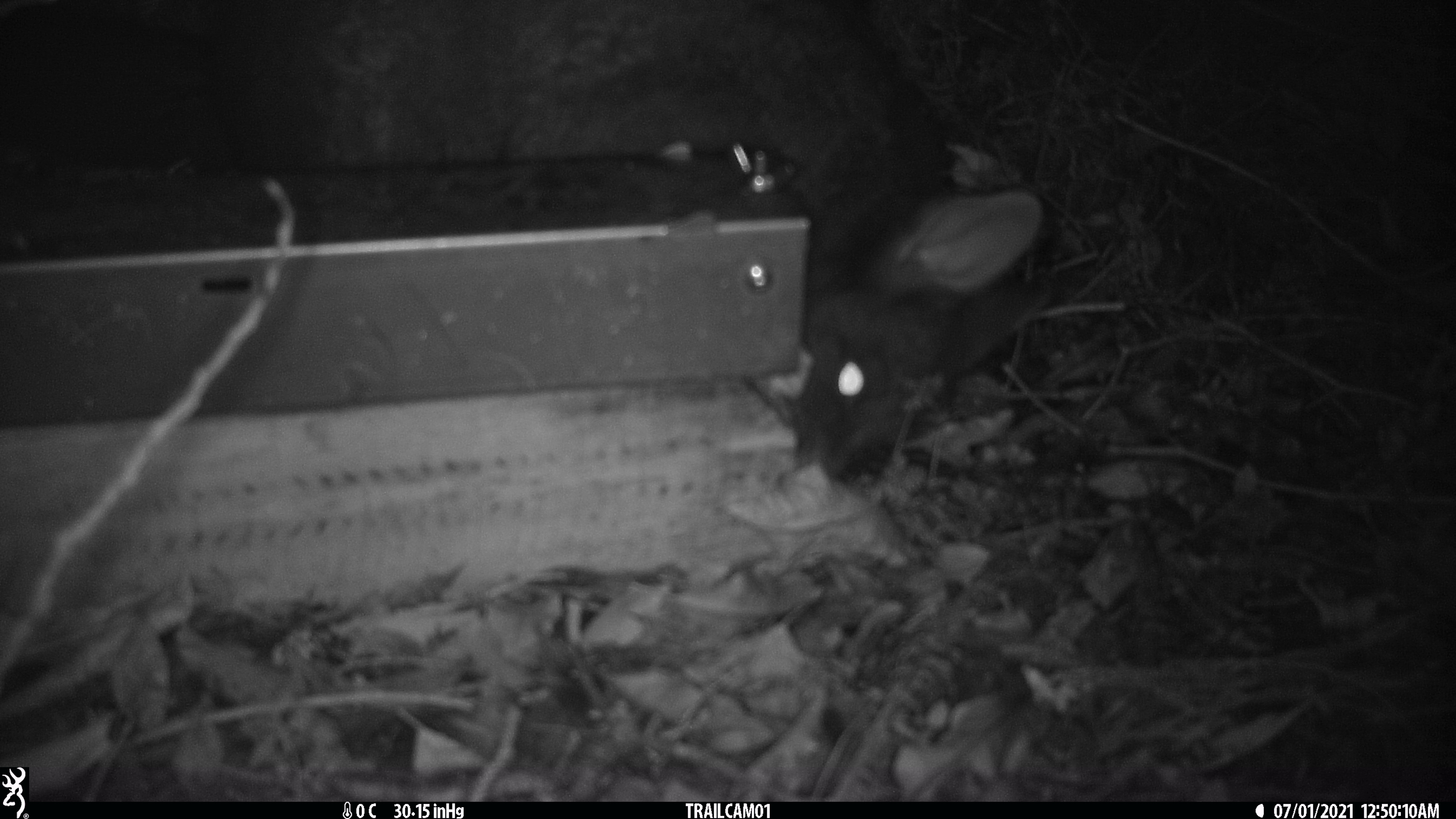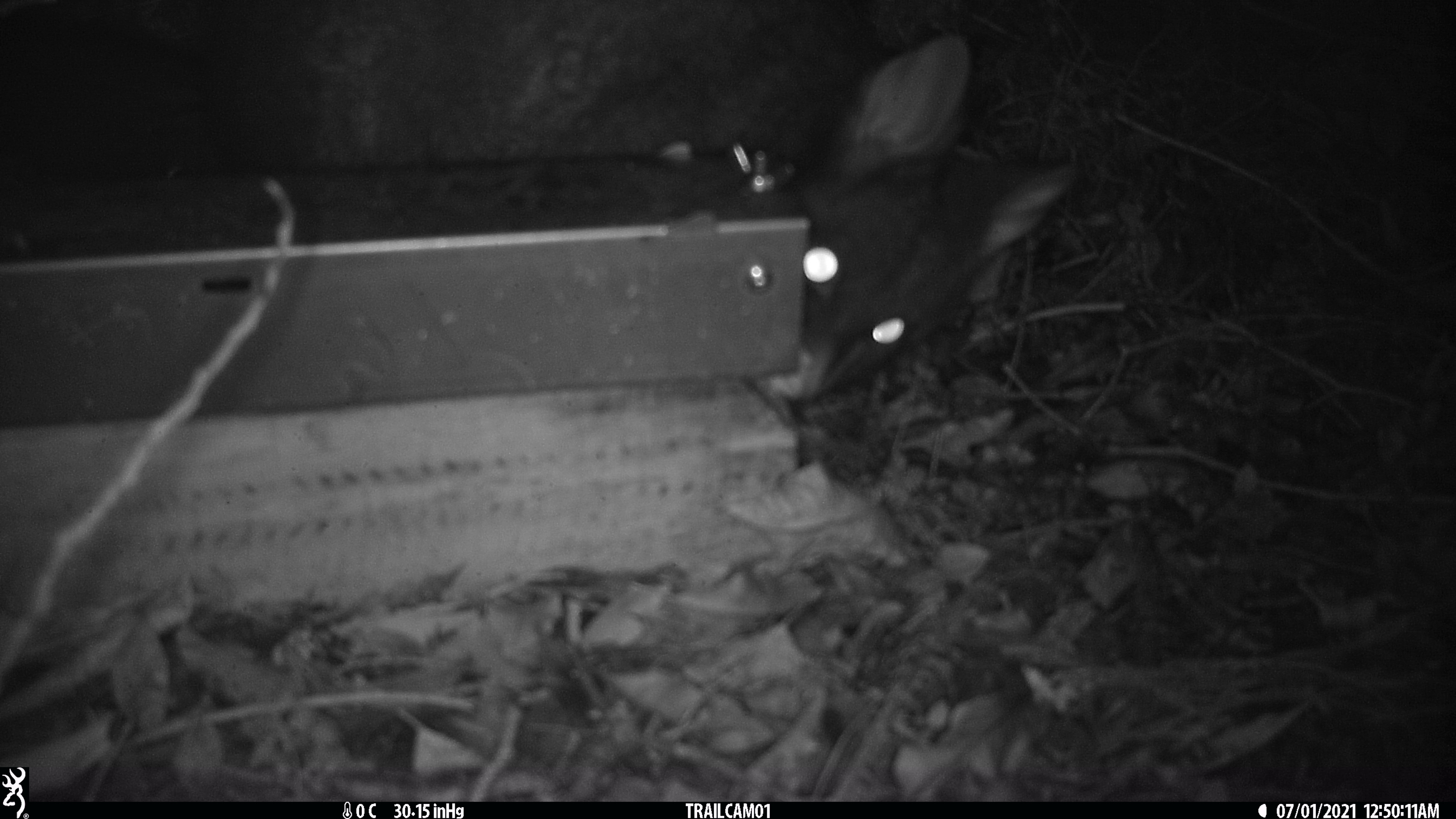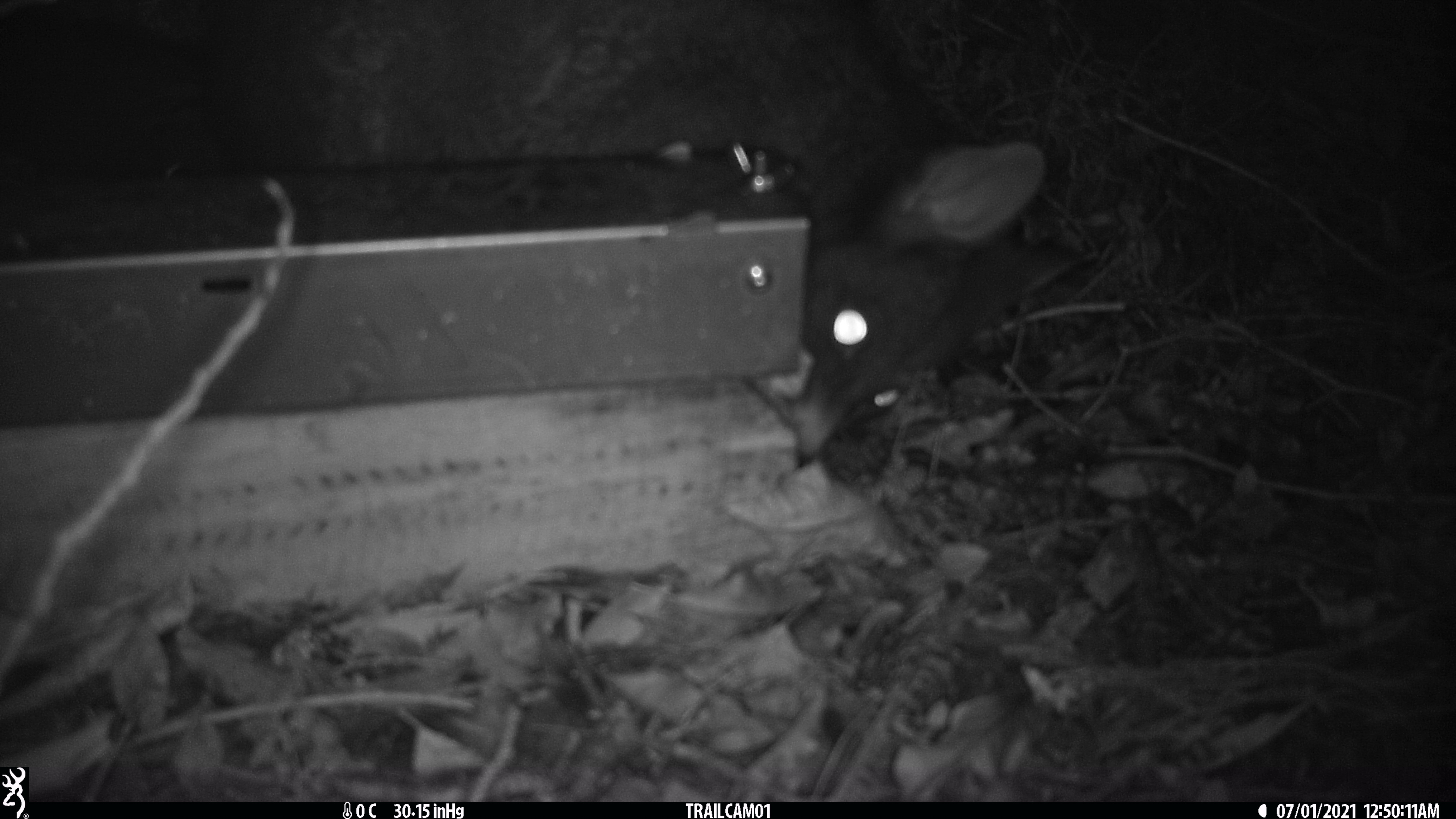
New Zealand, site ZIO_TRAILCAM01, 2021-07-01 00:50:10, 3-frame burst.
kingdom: Animalia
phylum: Chordata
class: Mammalia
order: Diprotodontia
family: Phalangeridae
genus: Trichosurus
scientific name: Trichosurus vulpecula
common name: common brushtail possum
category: possum